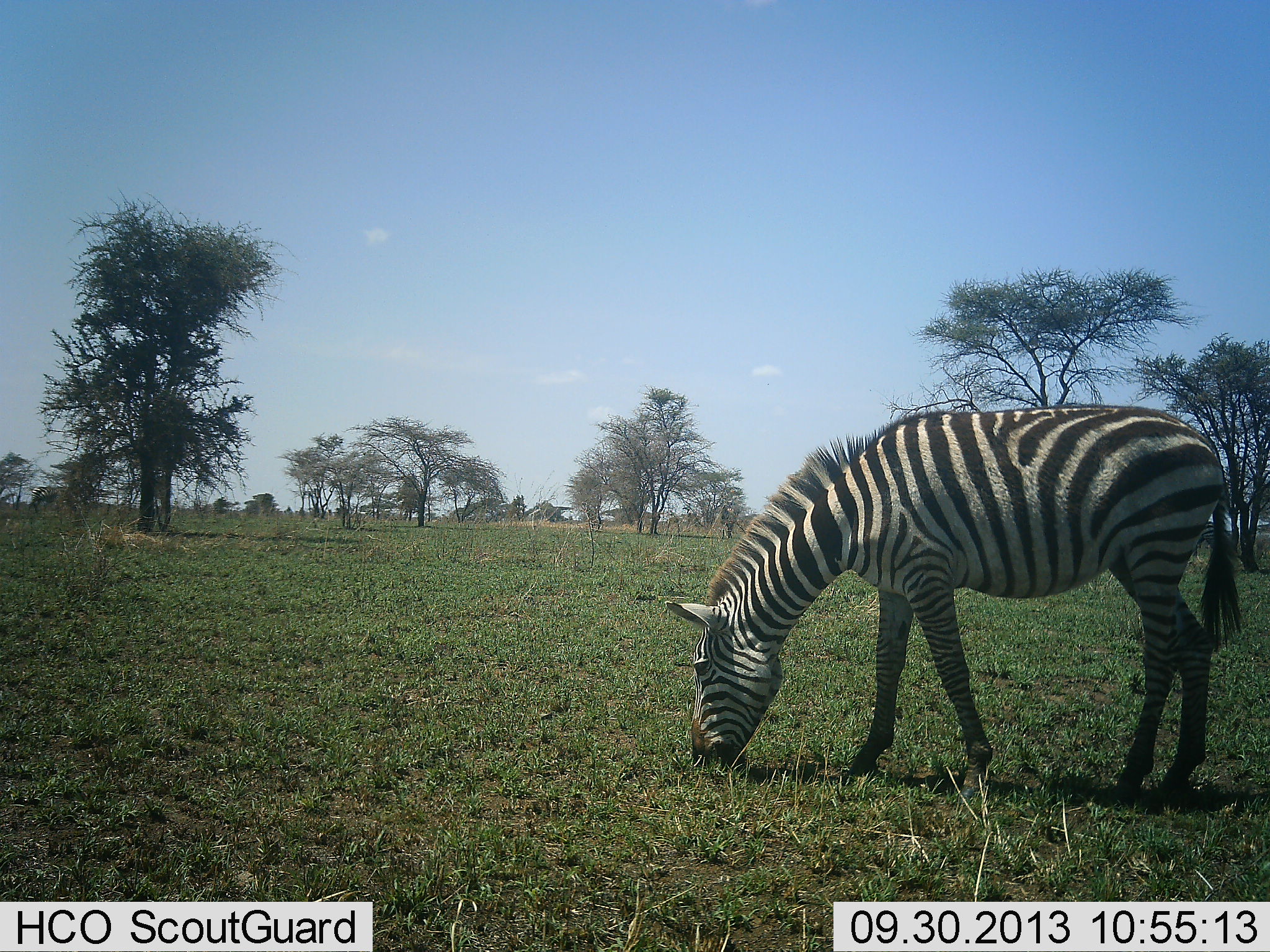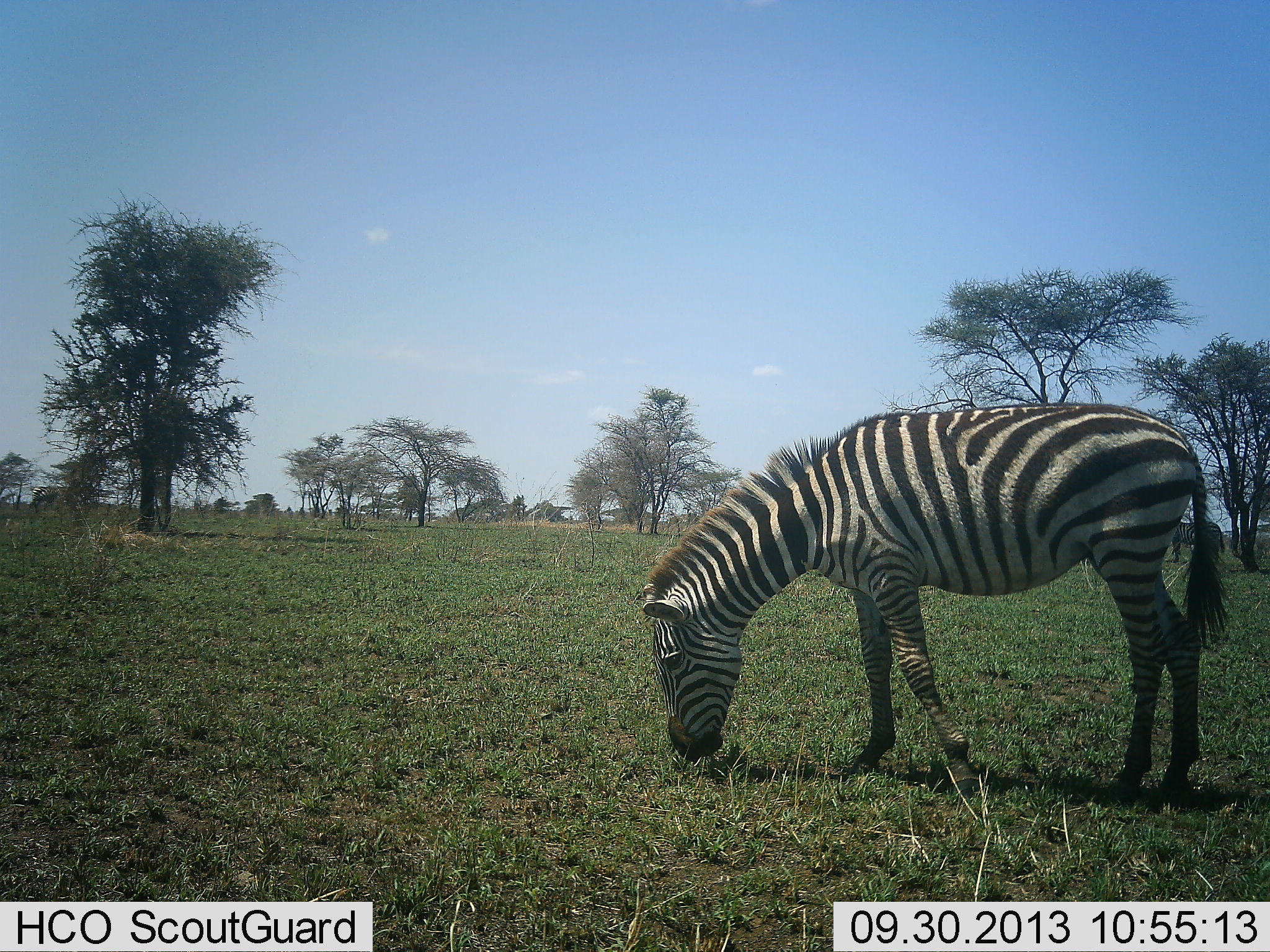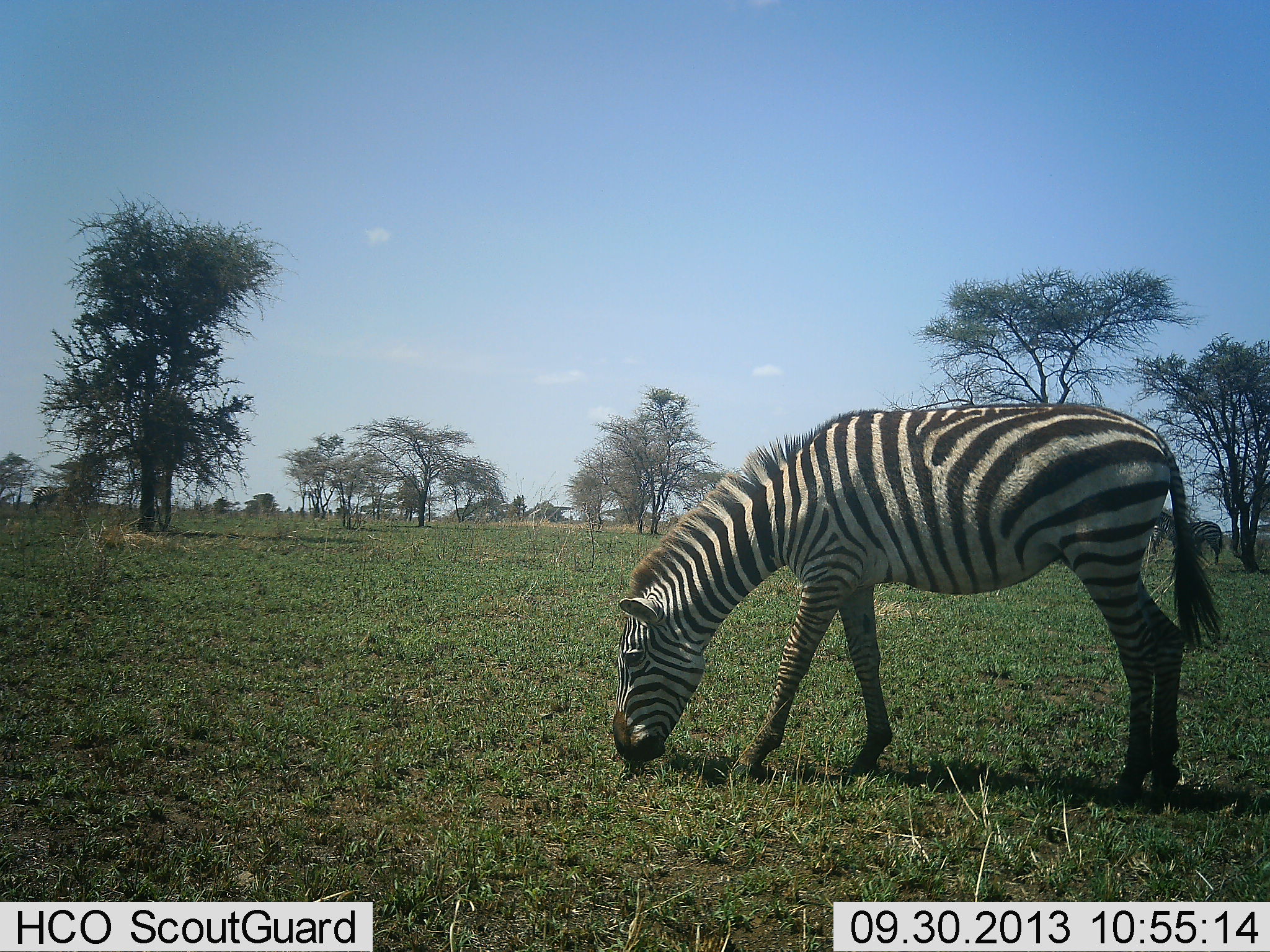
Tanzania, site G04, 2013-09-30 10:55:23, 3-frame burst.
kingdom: Animalia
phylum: Chordata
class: Mammalia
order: Perissodactyla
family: Equidae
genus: Equus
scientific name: Equus quagga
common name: plains zebra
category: zebra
Zebra (plains zebra) (Equus quagga), count 1. Behavior (volunteer vote fractions): standing 36%, resting 0%, moving 18%, interacting 0%. Young present (vote fraction): 0%. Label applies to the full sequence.